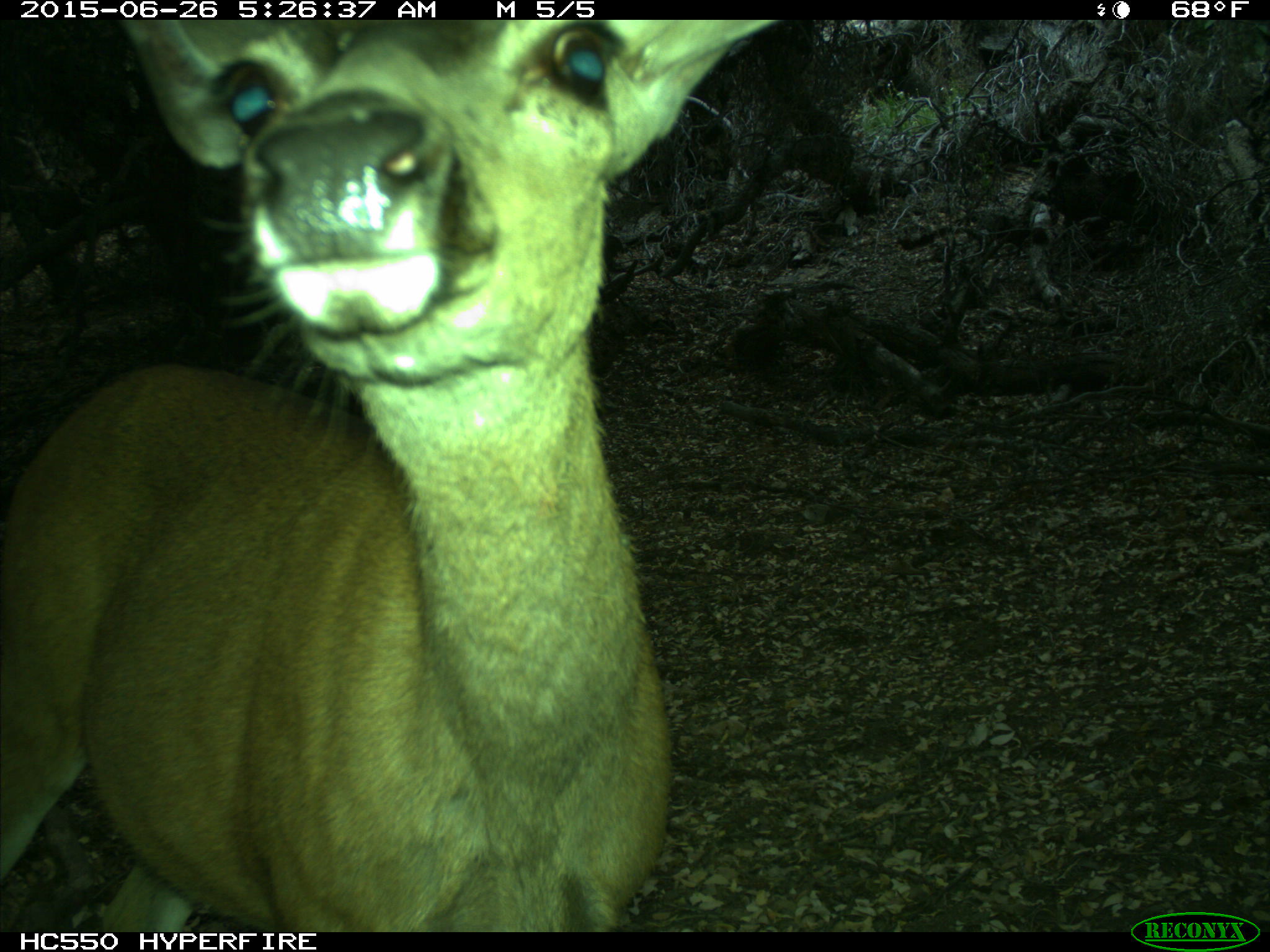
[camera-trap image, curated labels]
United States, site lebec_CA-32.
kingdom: Animalia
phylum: Chordata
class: Mammalia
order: Artiodactyla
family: Cervidae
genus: Odocoileus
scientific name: Odocoileus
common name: deer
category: unidentified deer